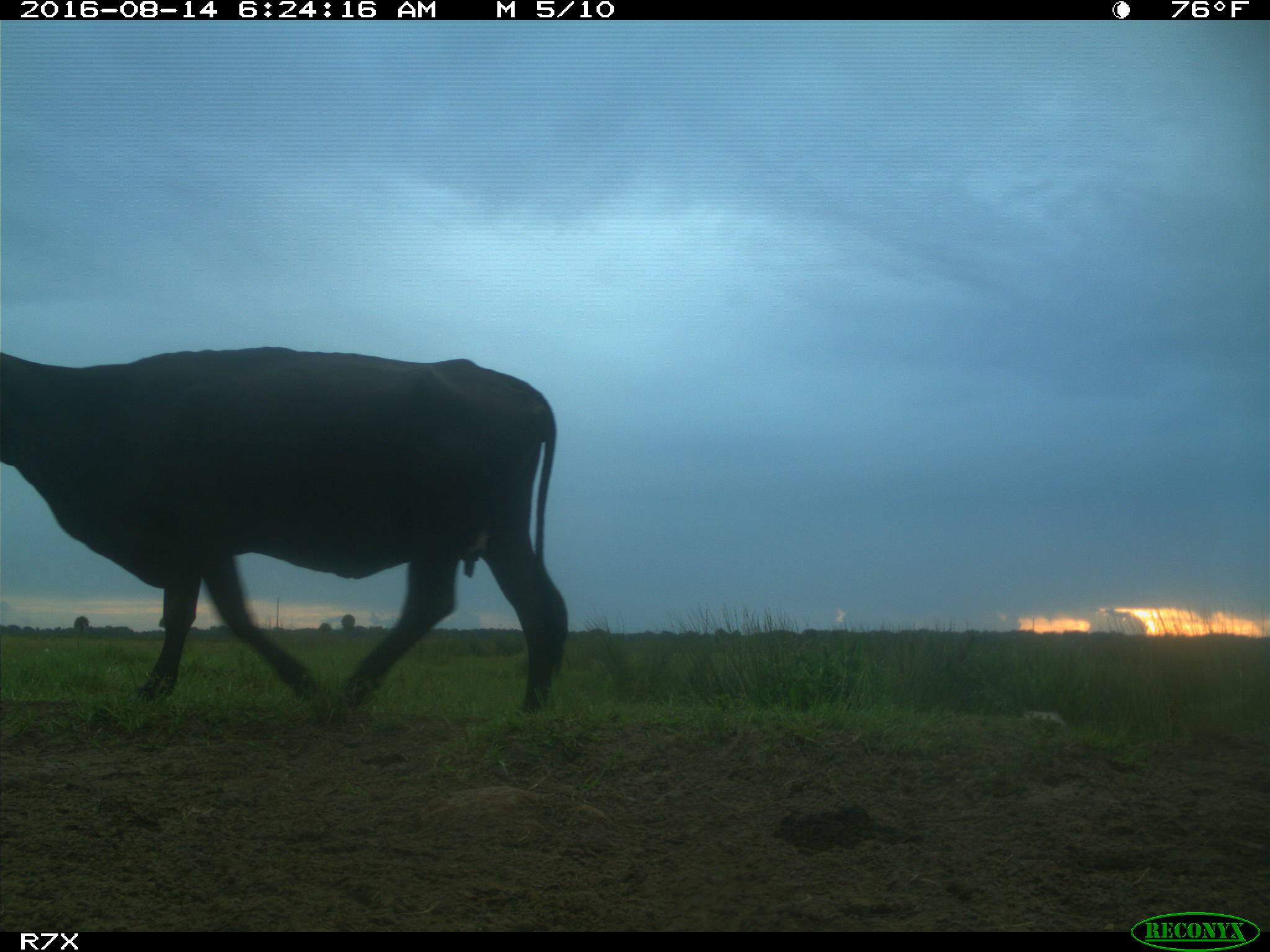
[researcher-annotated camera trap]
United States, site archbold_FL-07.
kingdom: Animalia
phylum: Chordata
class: Mammalia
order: Artiodactyla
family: Bovidae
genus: Bos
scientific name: Bos taurus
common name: domestic cow